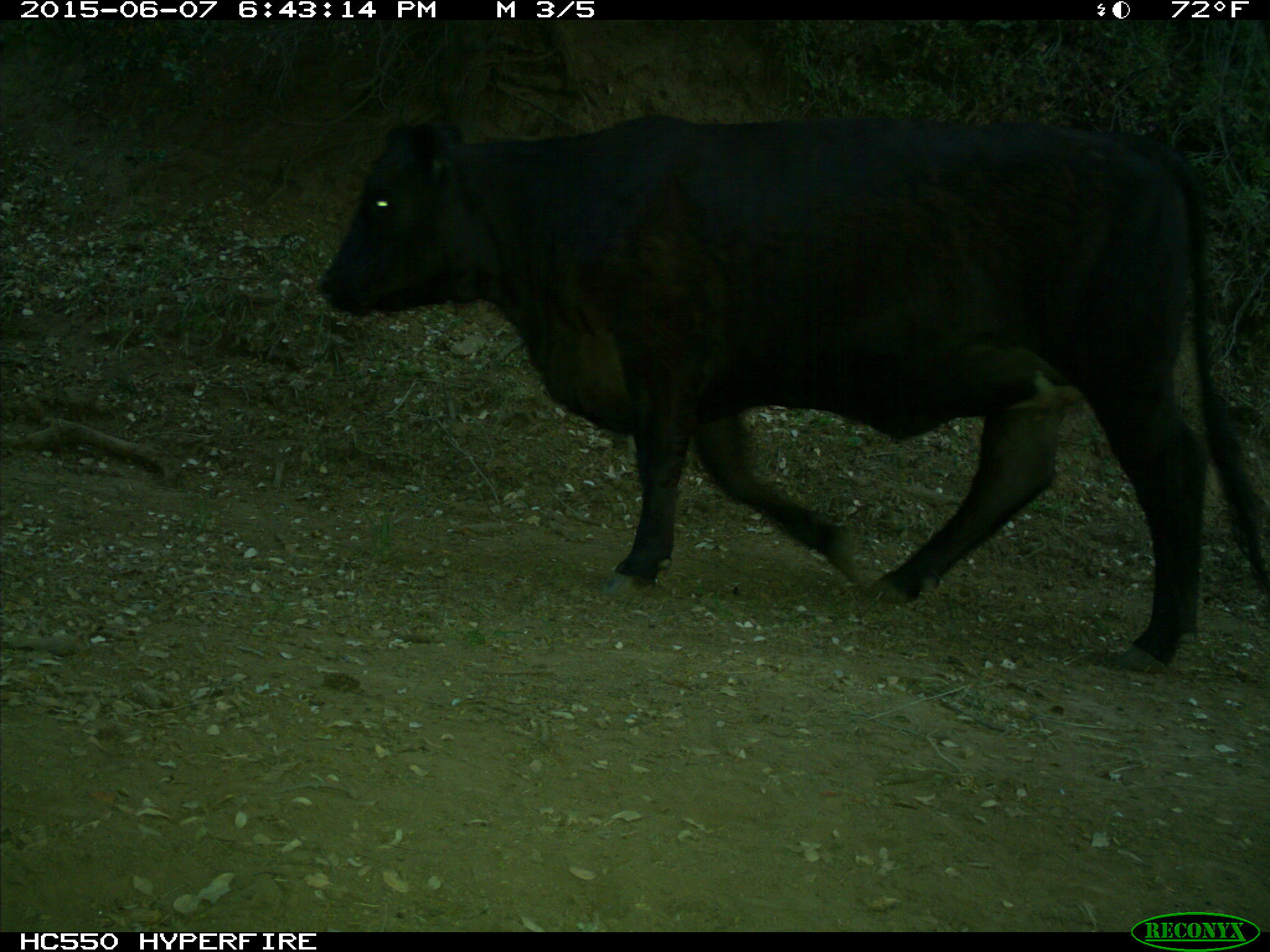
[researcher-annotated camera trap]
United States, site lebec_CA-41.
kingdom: Animalia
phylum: Chordata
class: Mammalia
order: Artiodactyla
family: Bovidae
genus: Bos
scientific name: Bos taurus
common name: domestic cow